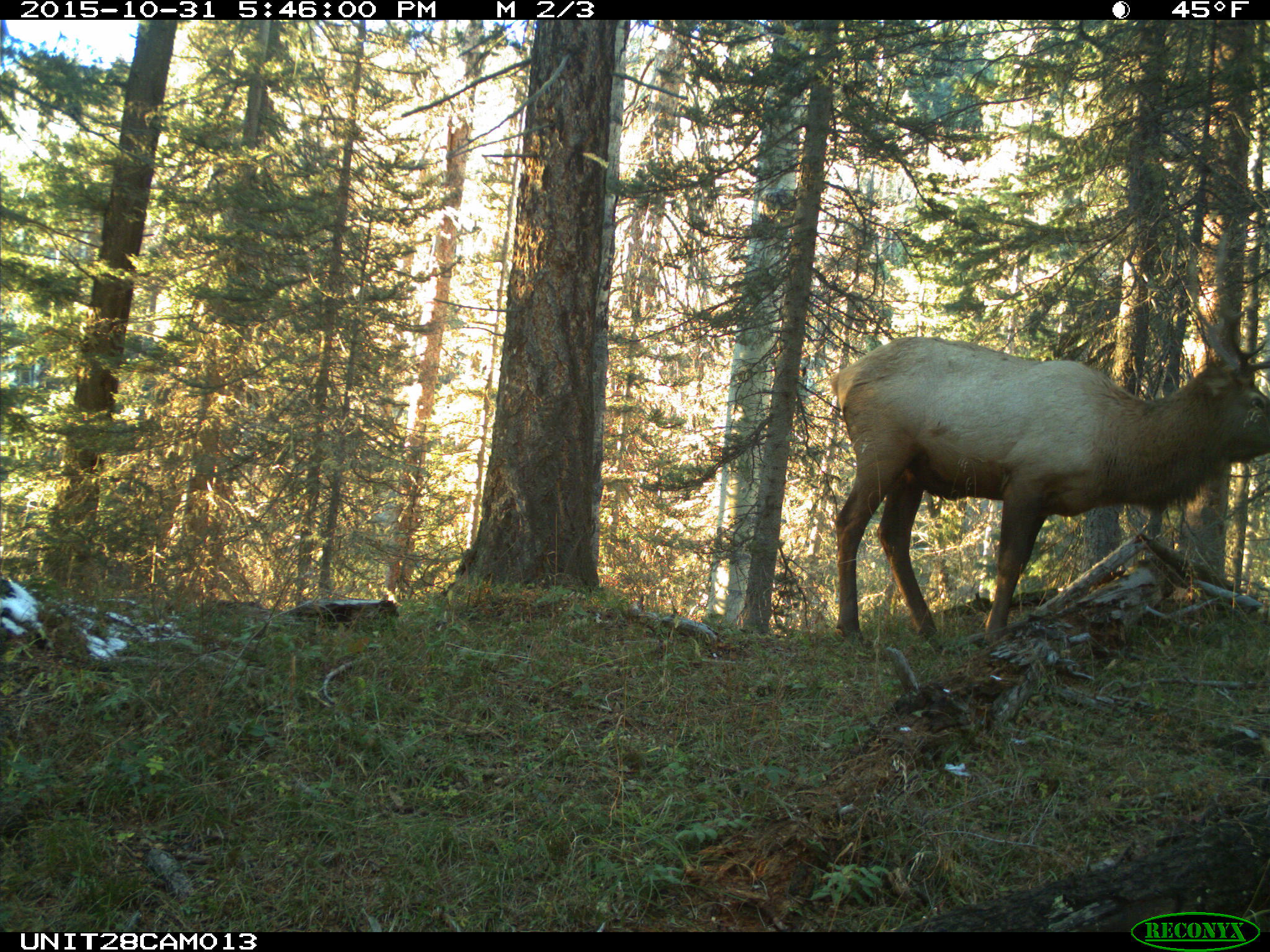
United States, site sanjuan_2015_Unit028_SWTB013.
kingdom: Animalia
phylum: Chordata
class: Mammalia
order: Artiodactyla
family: Cervidae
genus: Cervus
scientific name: Cervus elaphus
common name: red deer